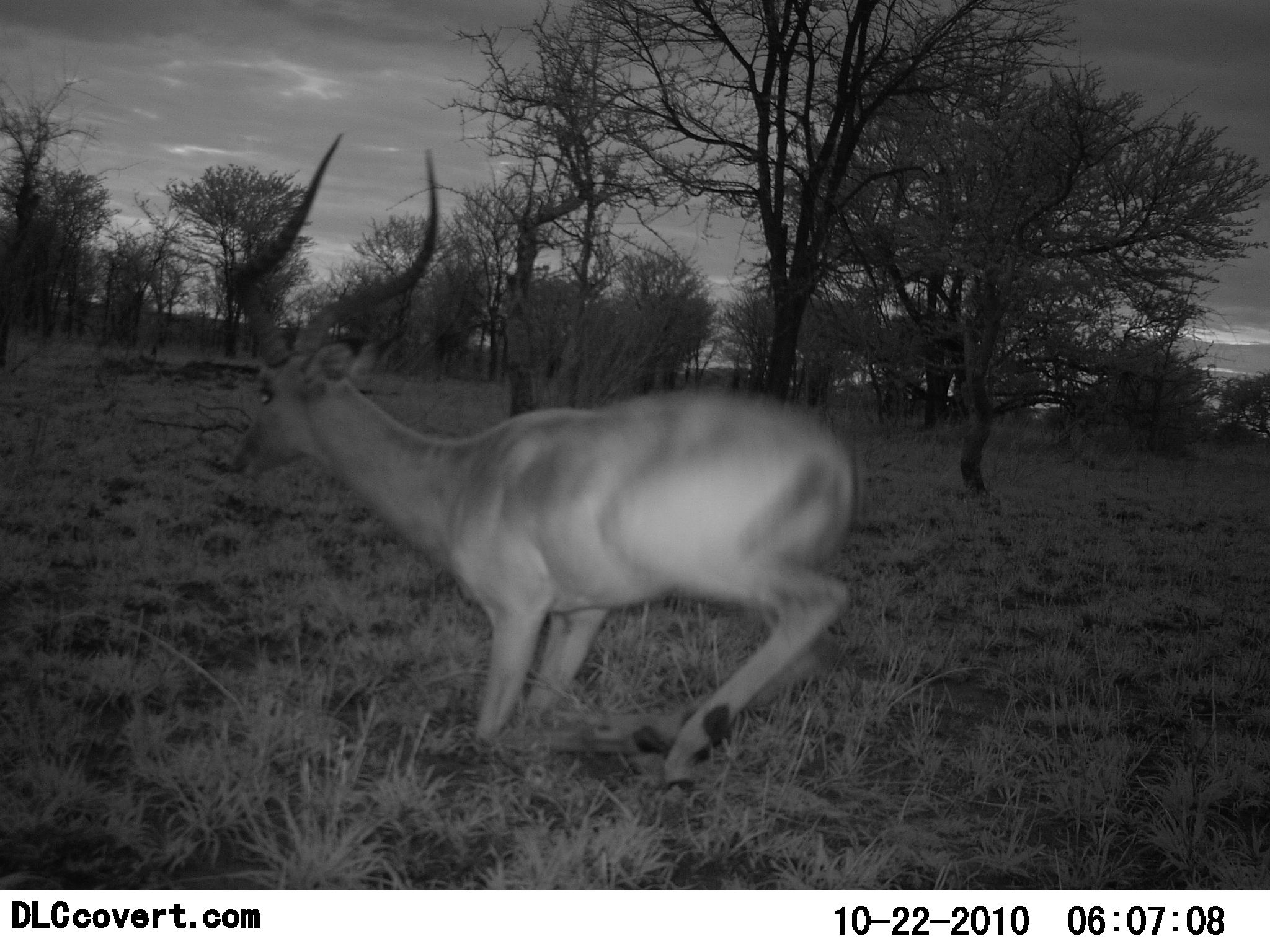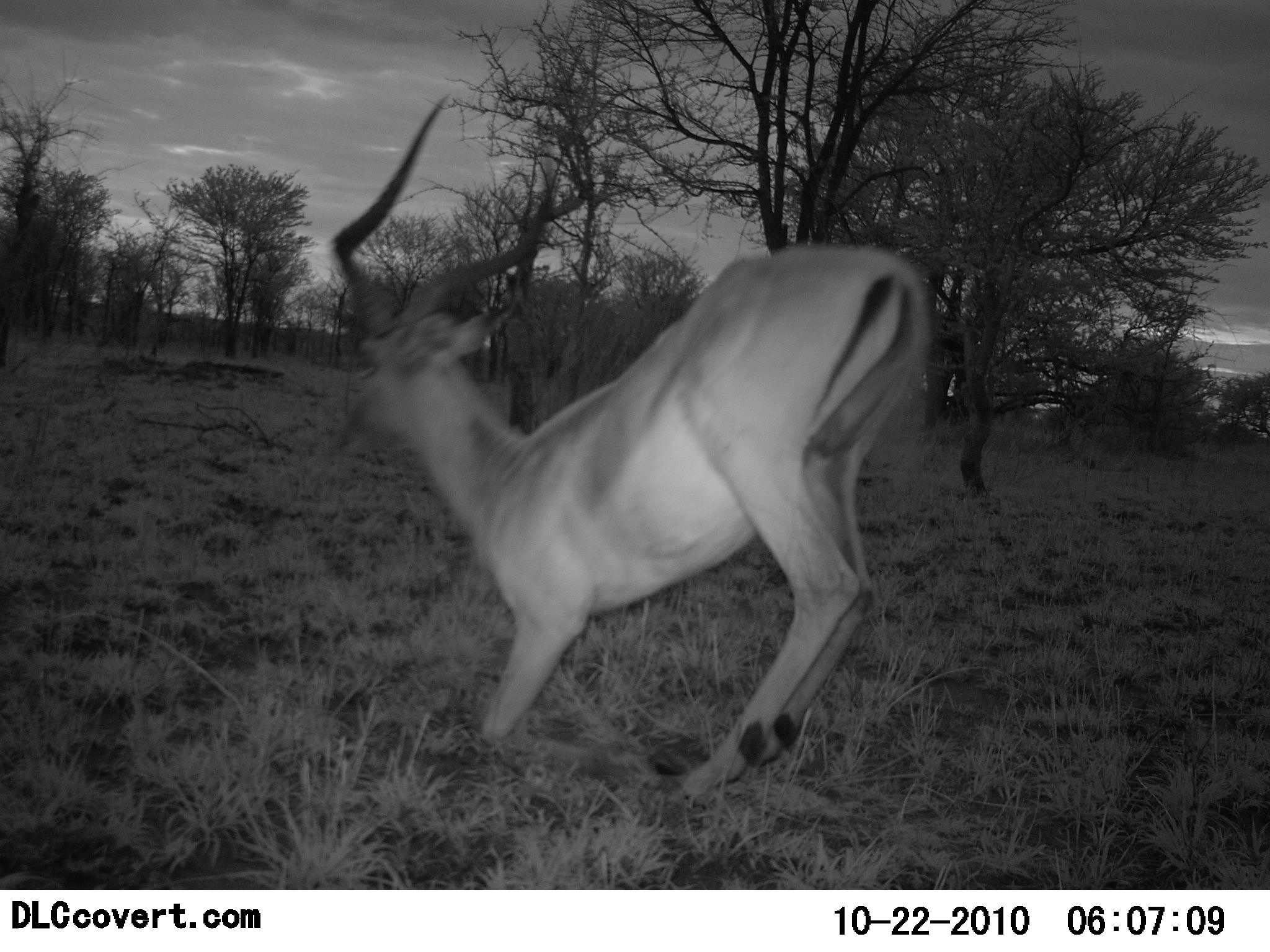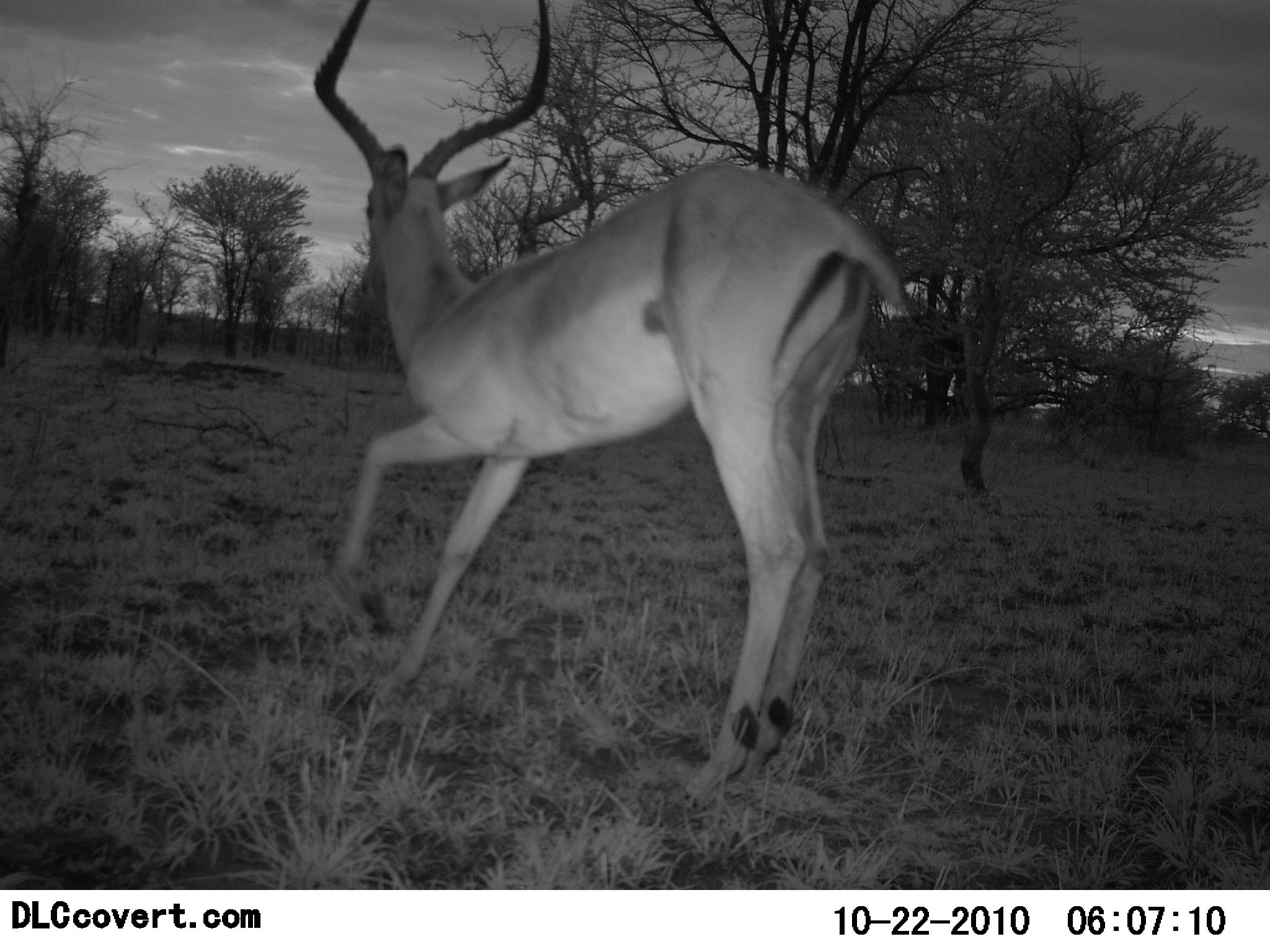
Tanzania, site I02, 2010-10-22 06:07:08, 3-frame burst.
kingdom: Animalia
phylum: Chordata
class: Mammalia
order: Artiodactyla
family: Bovidae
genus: Aepyceros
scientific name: Aepyceros melampus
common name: impala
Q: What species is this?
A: Impala (Aepyceros melampus).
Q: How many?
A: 1.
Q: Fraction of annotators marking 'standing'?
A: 26%.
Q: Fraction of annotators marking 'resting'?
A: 26%.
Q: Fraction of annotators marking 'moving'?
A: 65%.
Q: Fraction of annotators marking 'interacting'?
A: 0%.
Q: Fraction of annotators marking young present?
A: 0%.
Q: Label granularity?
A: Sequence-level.